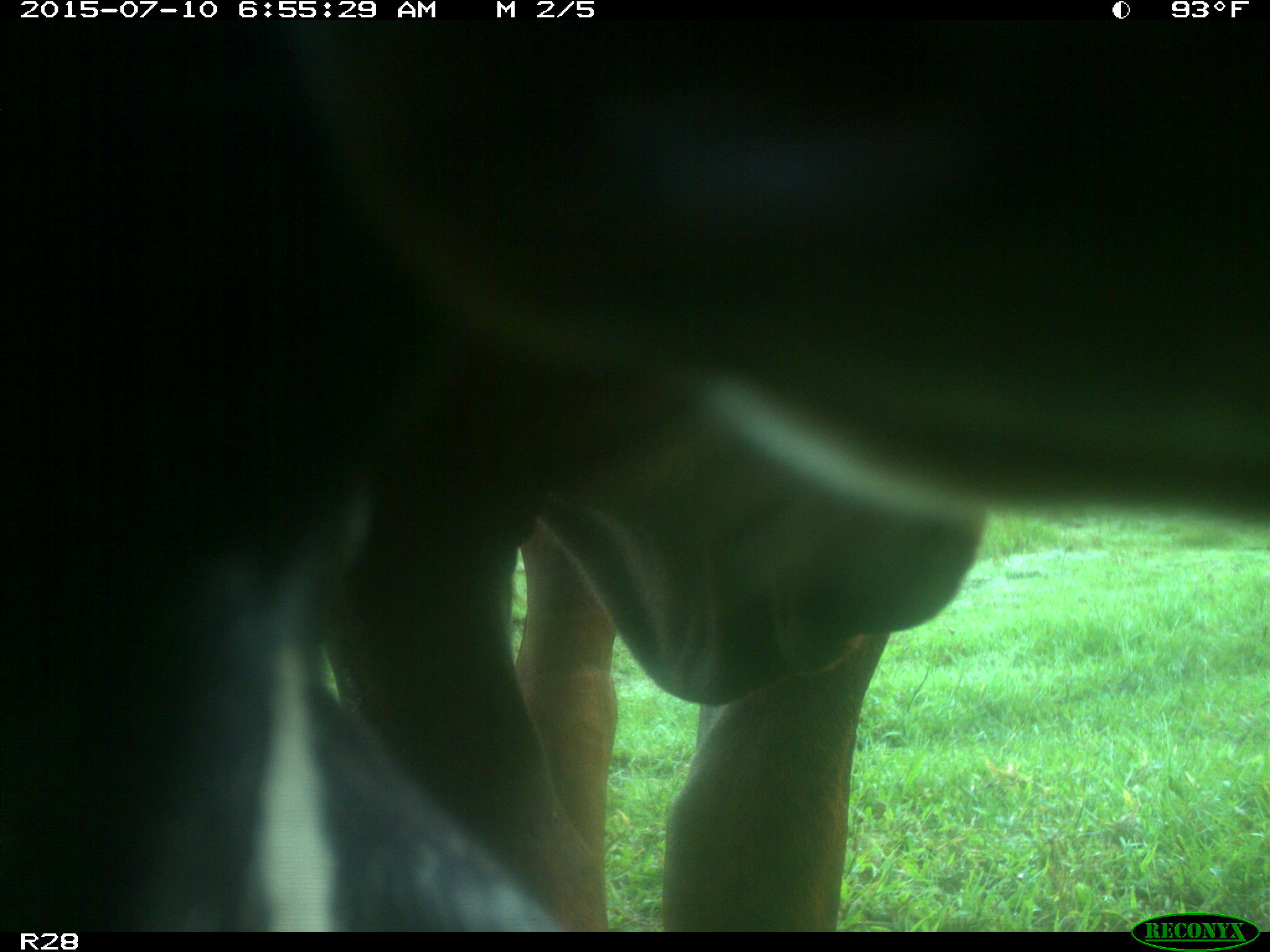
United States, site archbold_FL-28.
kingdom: Animalia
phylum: Chordata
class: Mammalia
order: Artiodactyla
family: Bovidae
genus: Bos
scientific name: Bos taurus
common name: domestic cow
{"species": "Bos taurus (domestic cow)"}